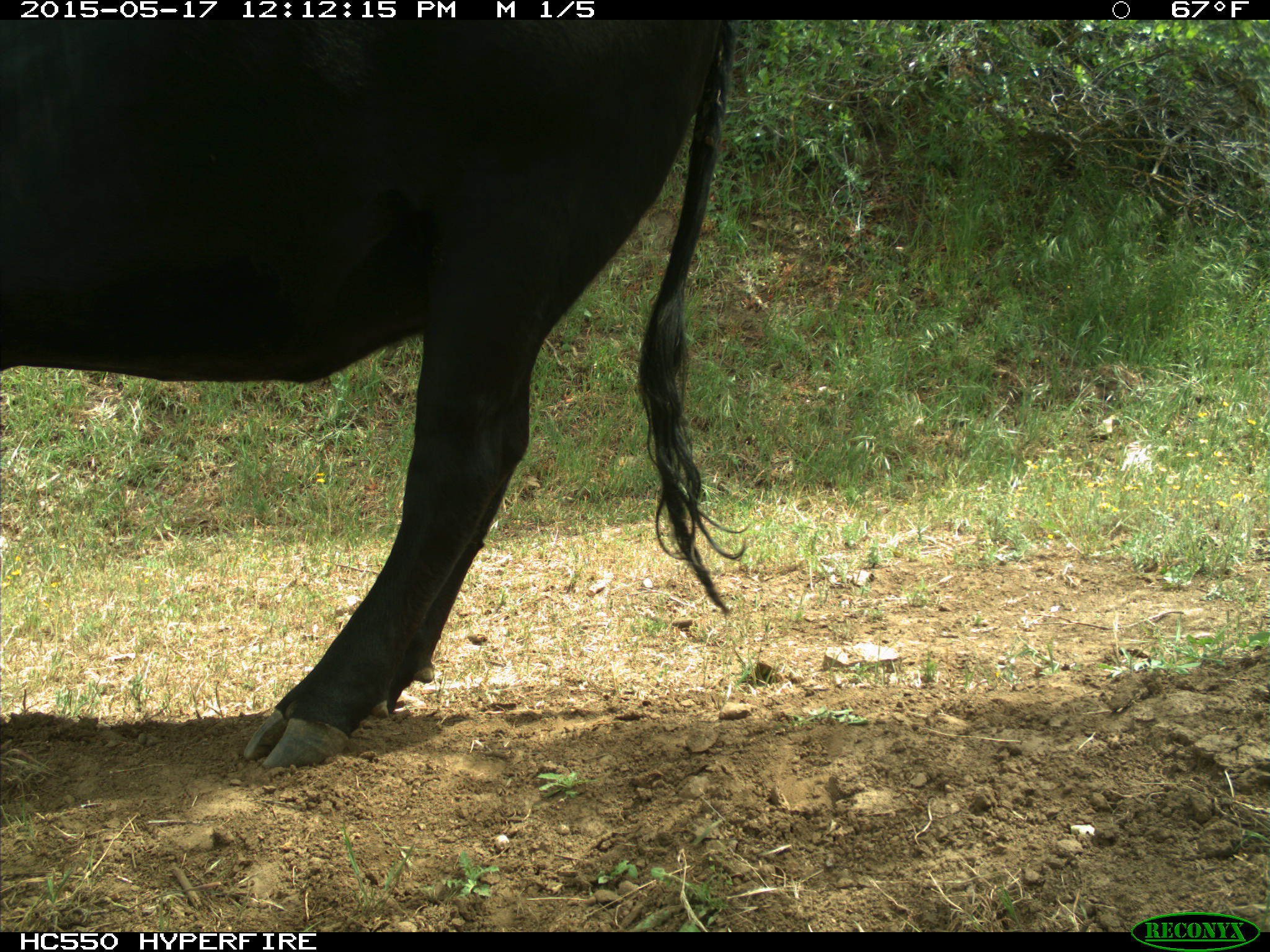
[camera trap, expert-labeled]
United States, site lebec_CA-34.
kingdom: Animalia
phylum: Chordata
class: Mammalia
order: Artiodactyla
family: Bovidae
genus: Bos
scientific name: Bos taurus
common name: domestic cow